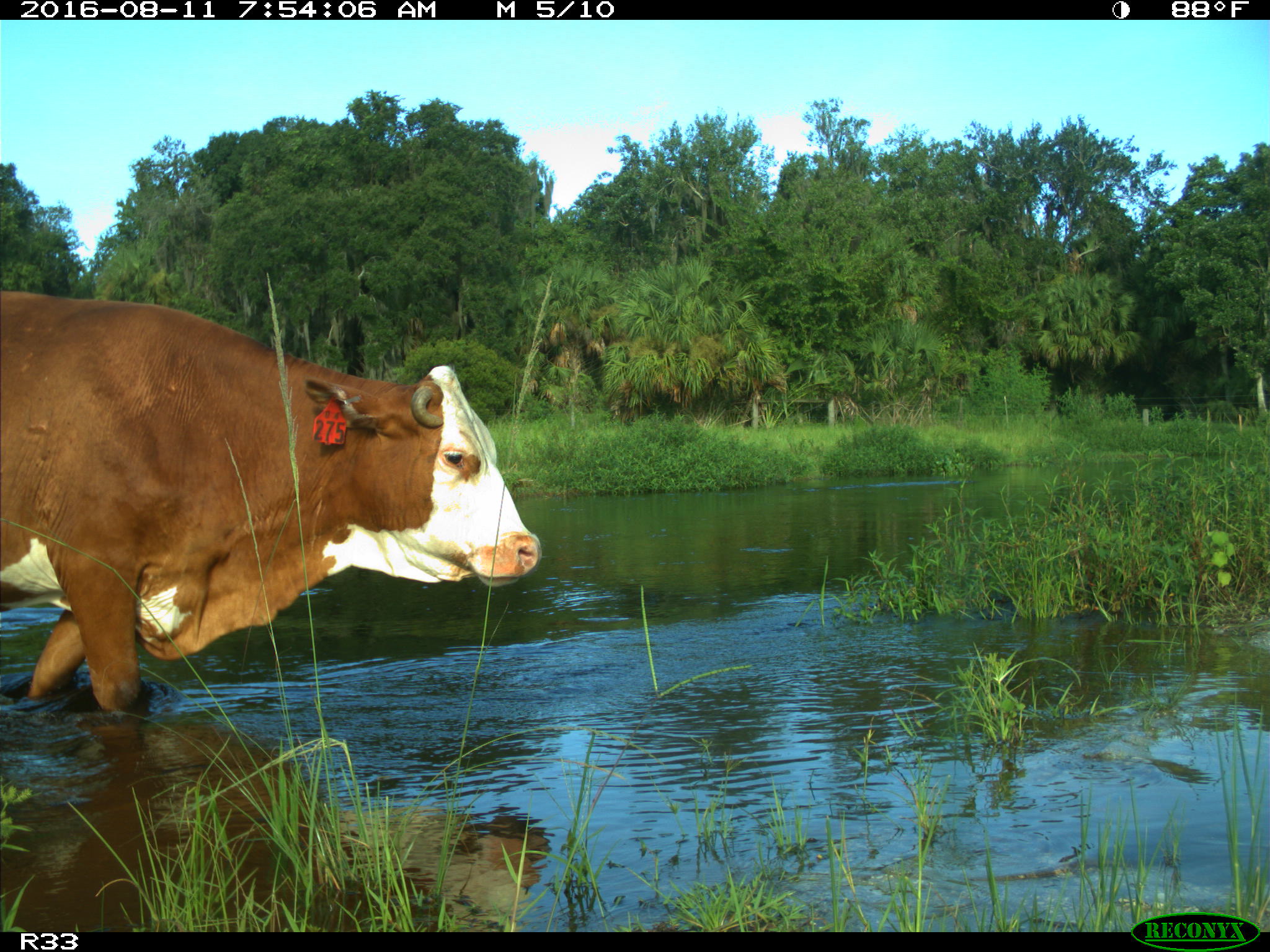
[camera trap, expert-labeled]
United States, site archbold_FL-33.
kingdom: Animalia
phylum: Chordata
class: Mammalia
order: Artiodactyla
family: Bovidae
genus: Bos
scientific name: Bos taurus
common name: domestic cow